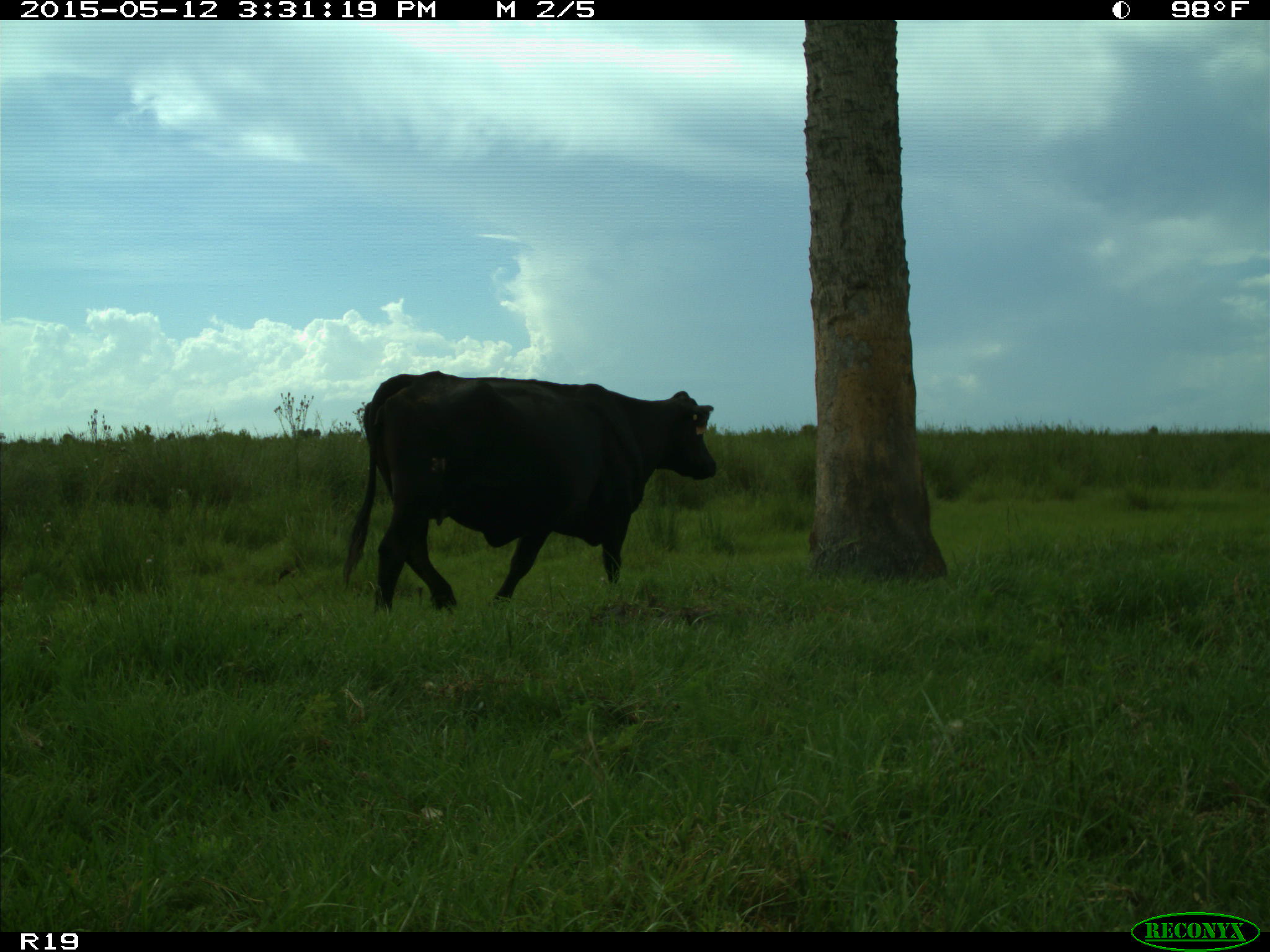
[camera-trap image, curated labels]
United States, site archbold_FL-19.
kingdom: Animalia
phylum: Chordata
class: Mammalia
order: Artiodactyla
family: Bovidae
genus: Bos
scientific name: Bos taurus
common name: domestic cow